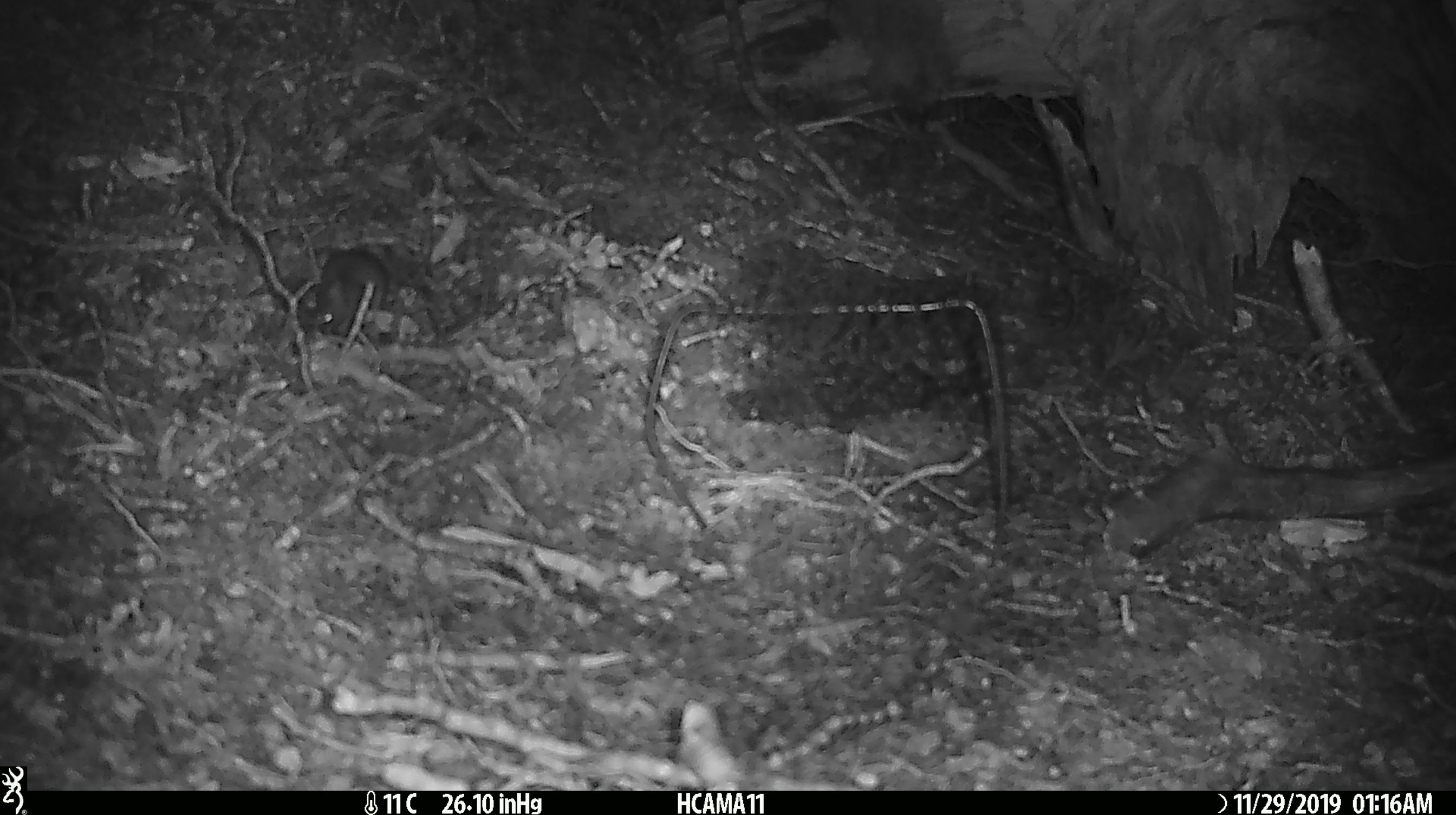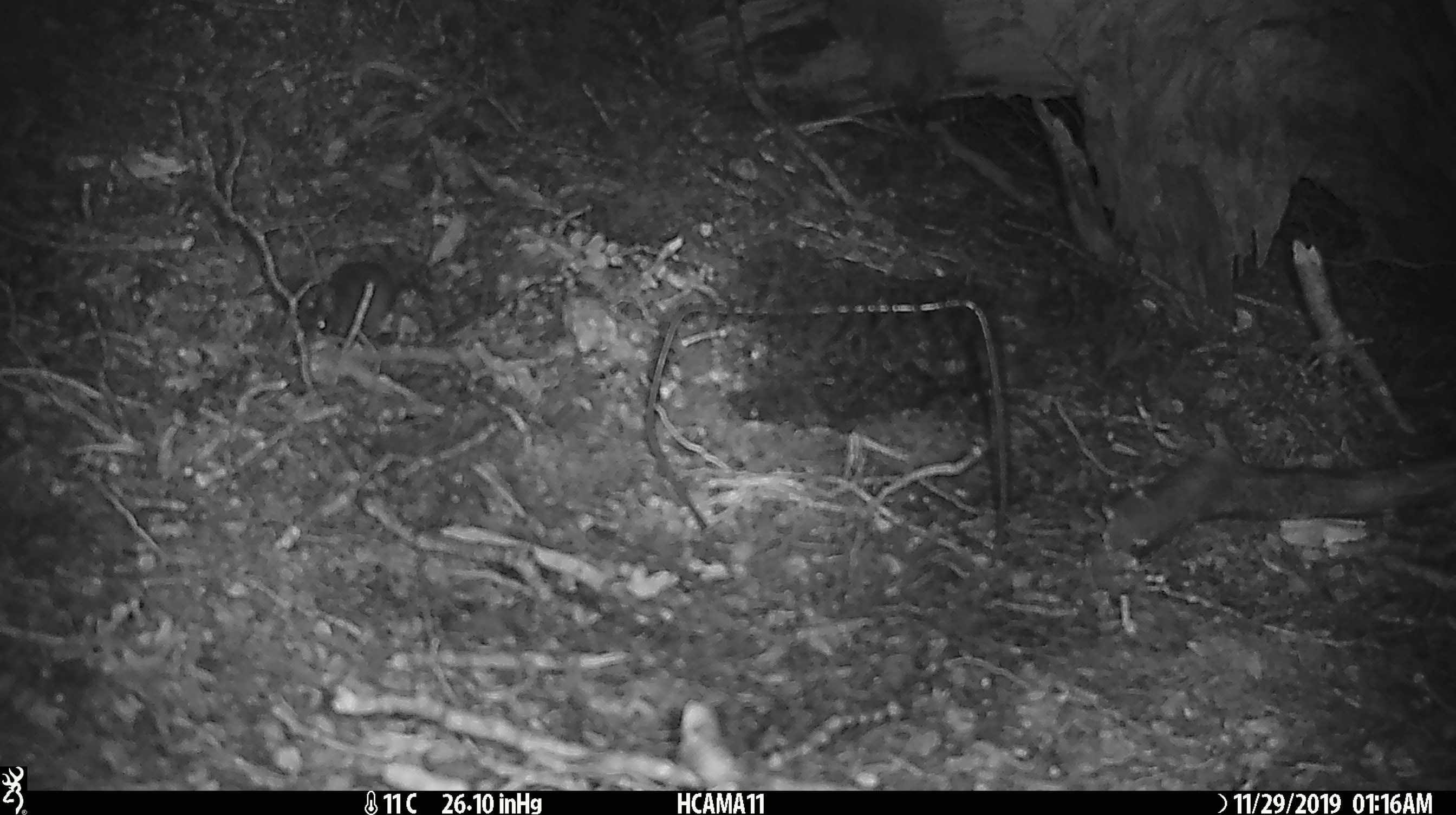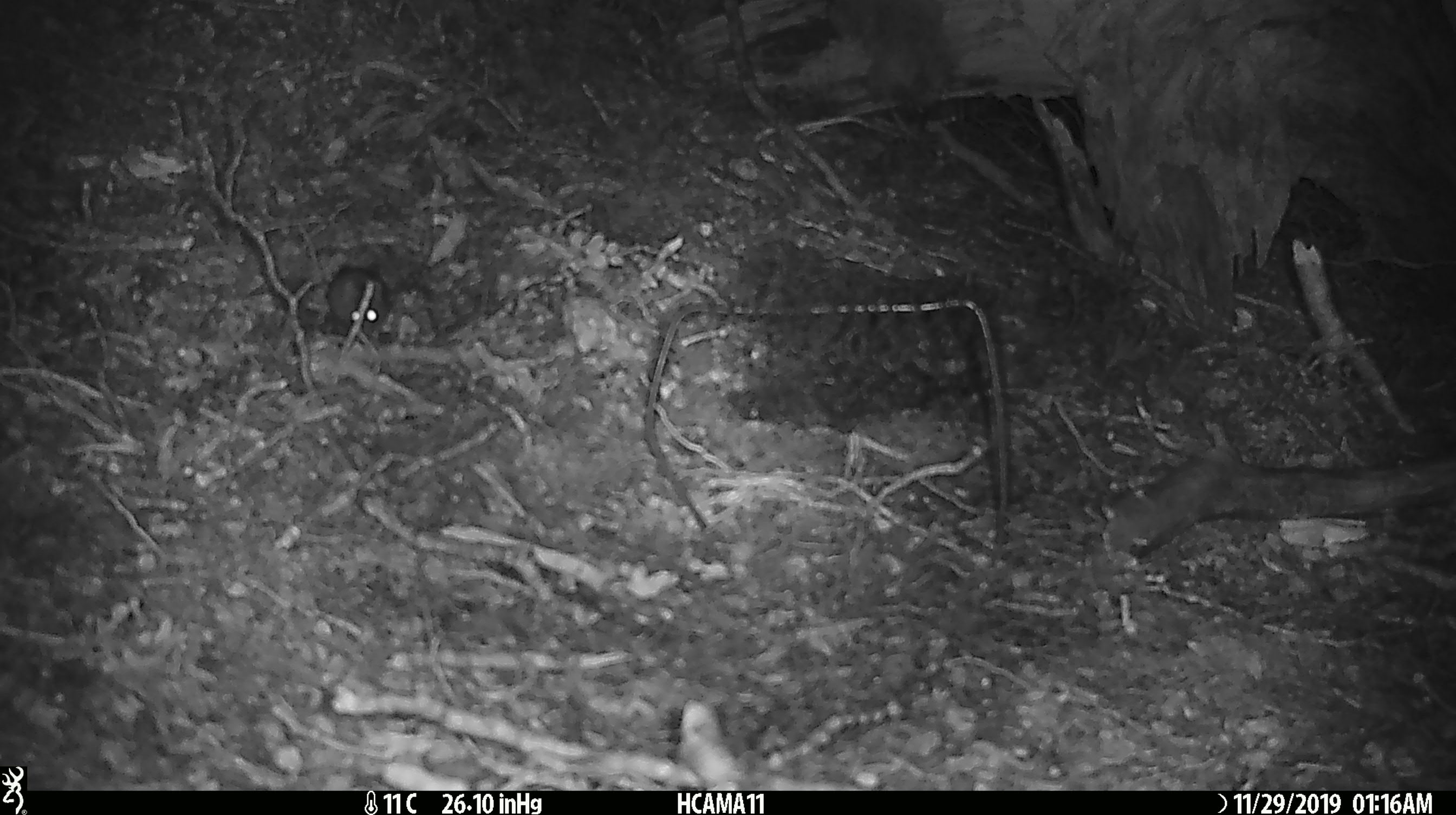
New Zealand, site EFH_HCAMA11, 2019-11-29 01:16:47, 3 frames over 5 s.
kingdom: Animalia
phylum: Chordata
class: Mammalia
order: Rodentia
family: Muridae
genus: Mus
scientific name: Mus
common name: mouse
Mouse (Mus).